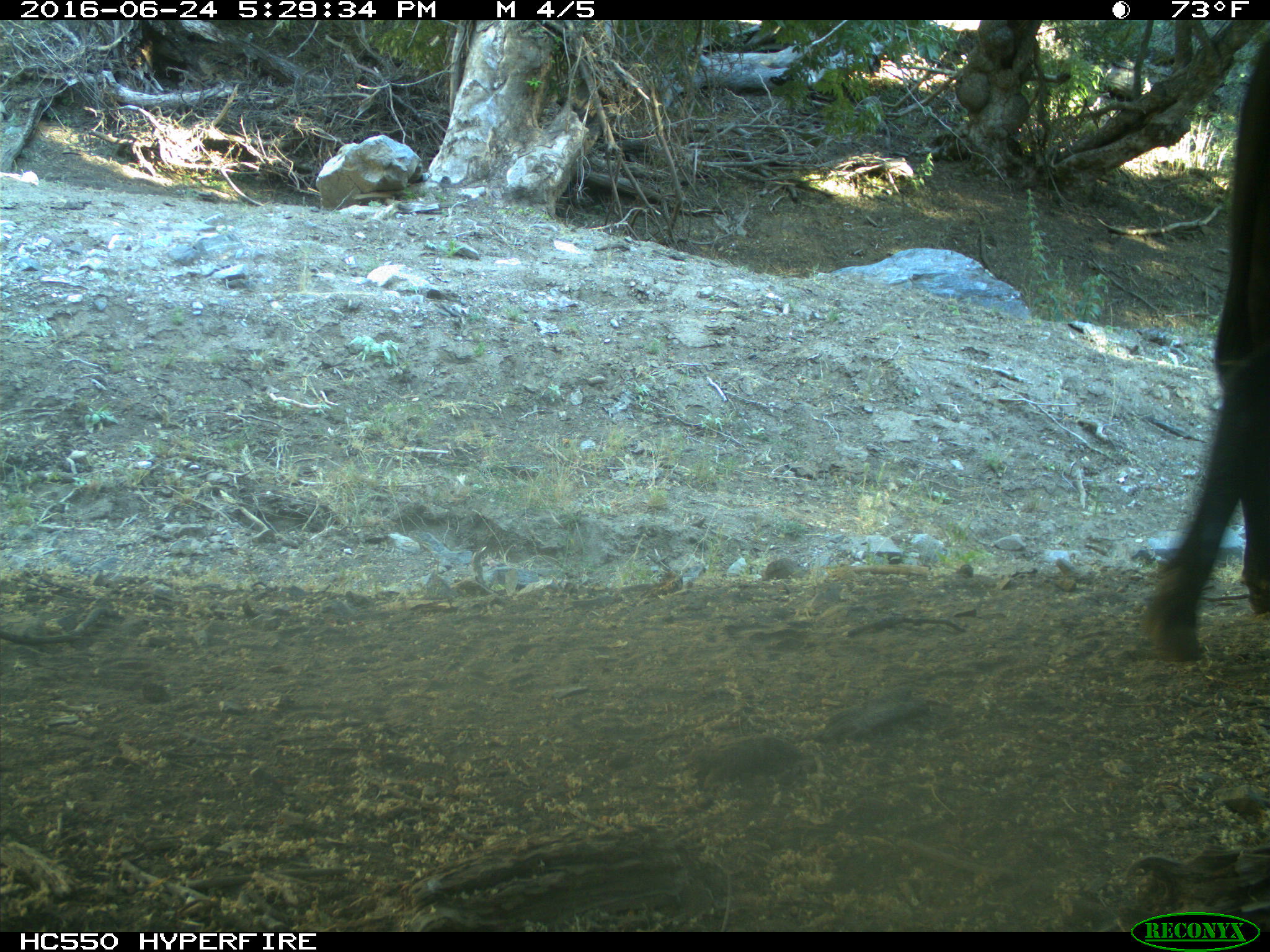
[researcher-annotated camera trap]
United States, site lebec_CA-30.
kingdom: Animalia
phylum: Chordata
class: Mammalia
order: Artiodactyla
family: Bovidae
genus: Bos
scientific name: Bos taurus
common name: domestic cow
Bos taurus (domestic cow).